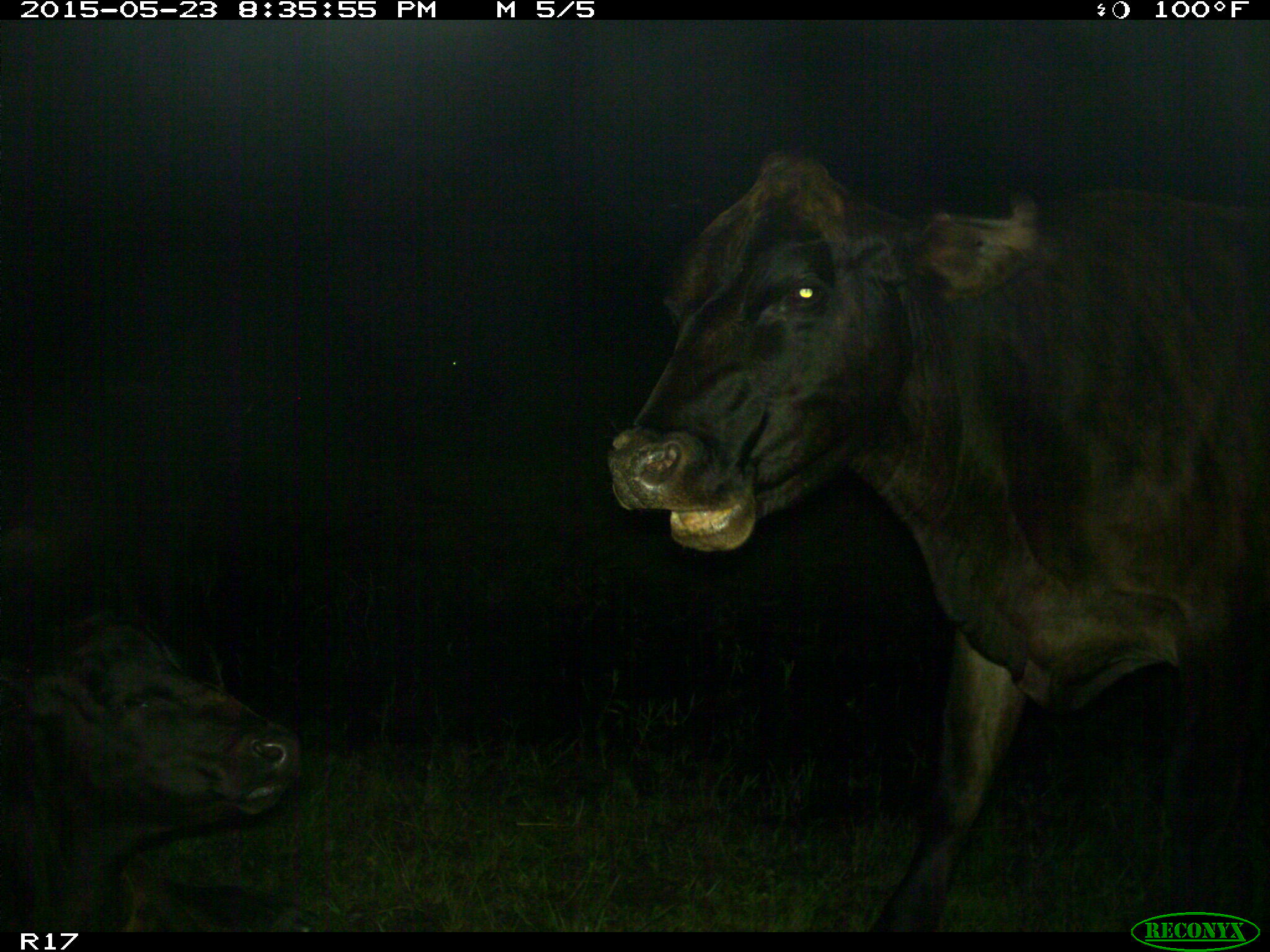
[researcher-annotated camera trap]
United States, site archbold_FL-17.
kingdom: Animalia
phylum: Chordata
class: Mammalia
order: Artiodactyla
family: Bovidae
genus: Bos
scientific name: Bos taurus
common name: domestic cow